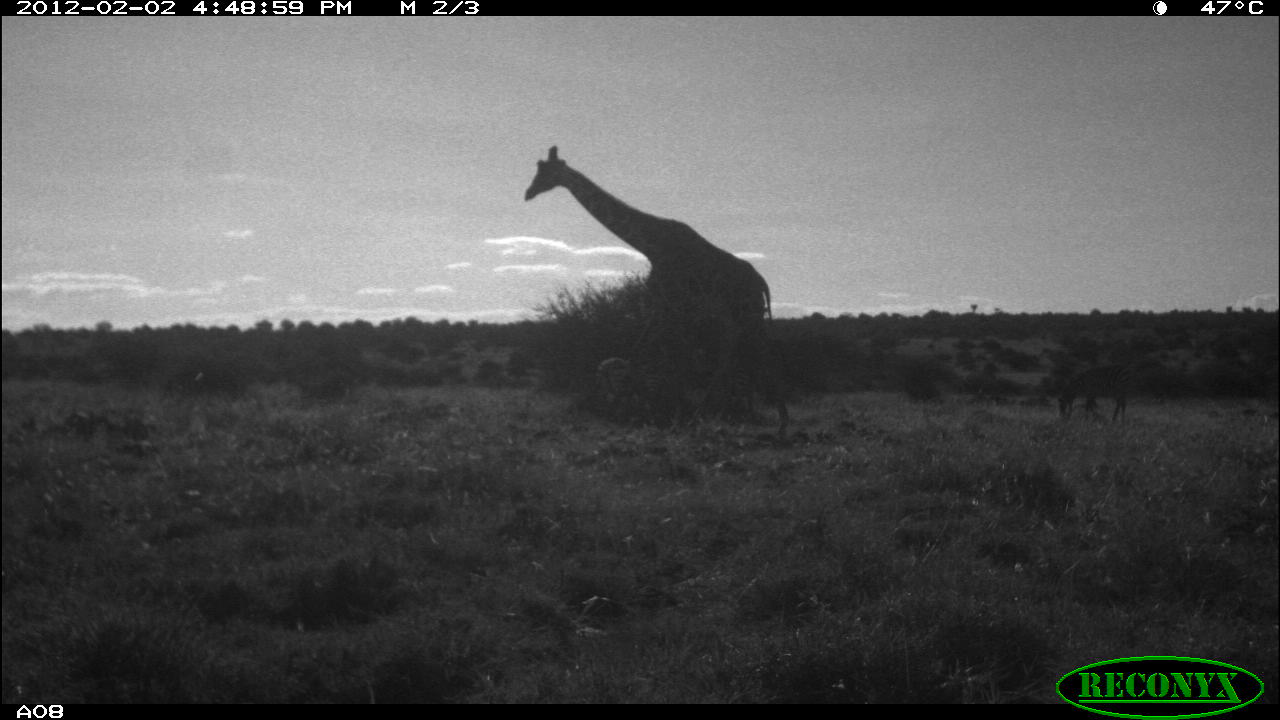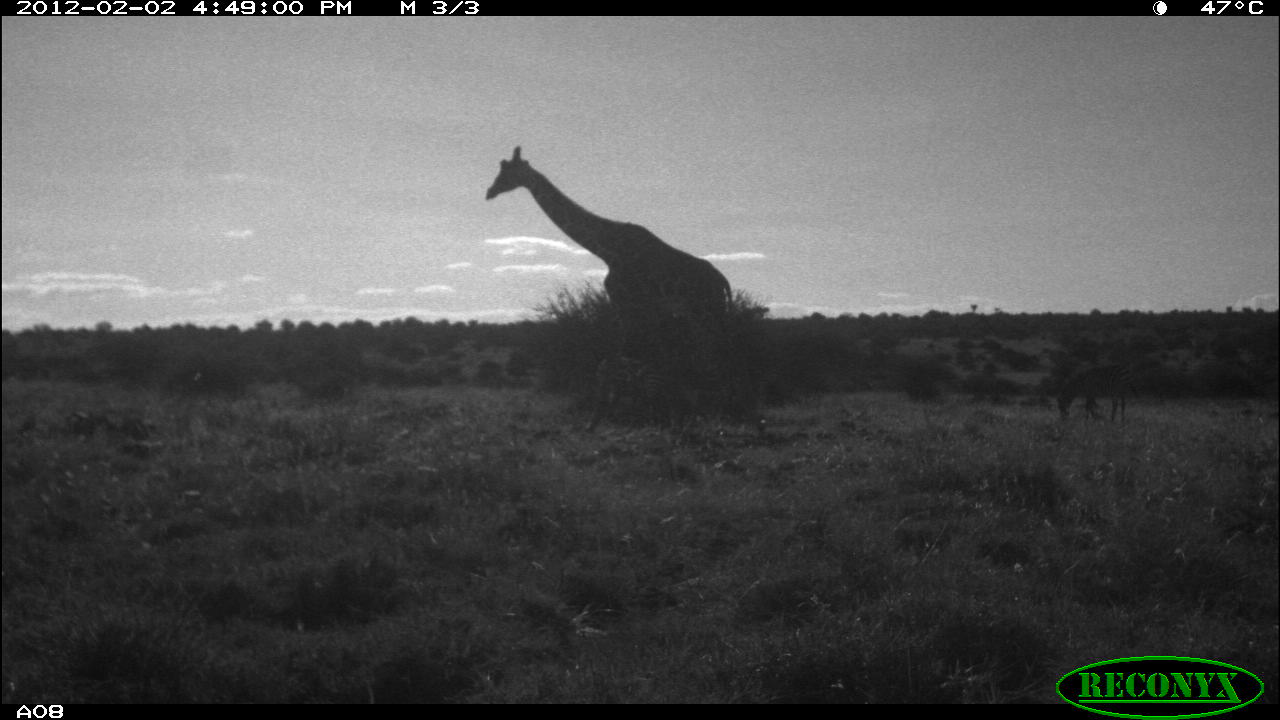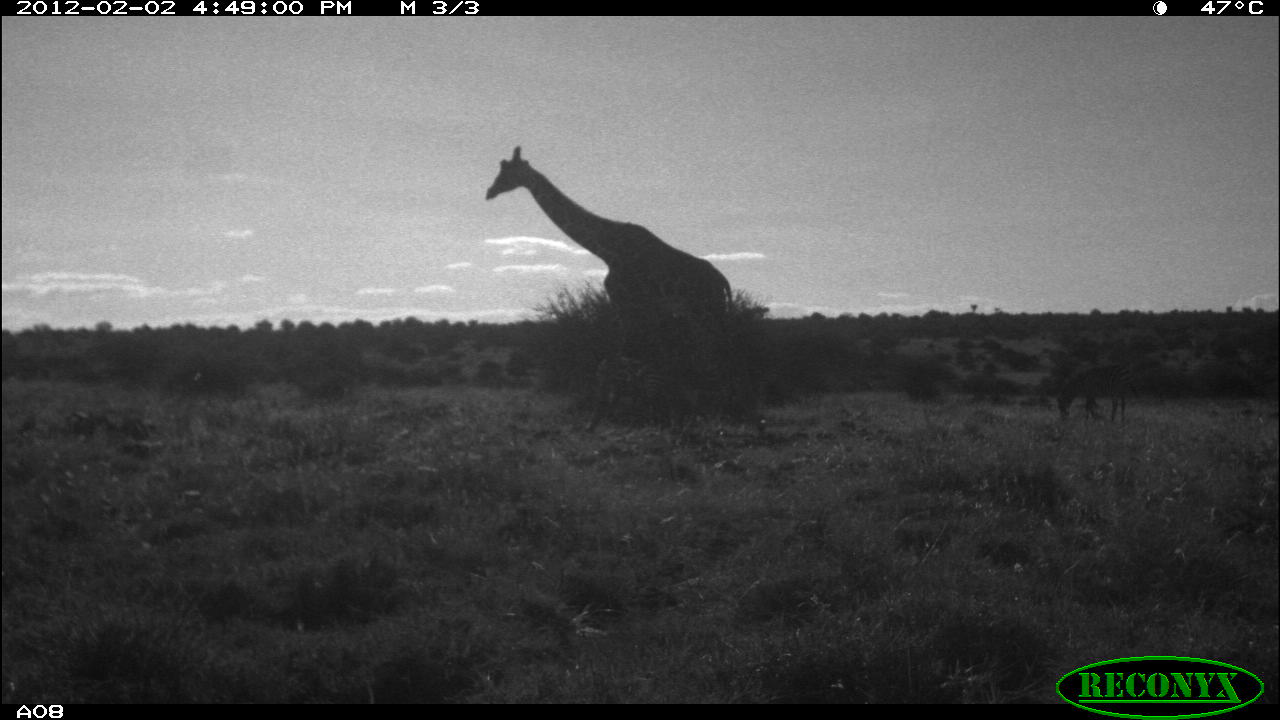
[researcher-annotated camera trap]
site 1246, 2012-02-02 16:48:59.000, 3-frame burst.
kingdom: Animalia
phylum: Chordata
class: Mammalia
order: Artiodactyla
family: Giraffidae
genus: Giraffa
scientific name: Giraffa camelopardalis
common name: giraffe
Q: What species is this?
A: Giraffa camelopardalis (giraffe).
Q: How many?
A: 1.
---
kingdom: Animalia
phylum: Chordata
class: Mammalia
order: Perissodactyla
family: Equidae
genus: Equus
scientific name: Equus quagga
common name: plains zebra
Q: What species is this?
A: Equus quagga (plains zebra).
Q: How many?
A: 2.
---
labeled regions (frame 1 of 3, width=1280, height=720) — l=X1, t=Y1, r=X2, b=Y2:
giraffa camelopardalis: l=523, t=144, r=791, b=437; l=1055, t=364, r=1129, b=423; l=595, t=356, r=663, b=418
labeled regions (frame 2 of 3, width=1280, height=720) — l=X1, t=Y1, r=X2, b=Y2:
equus quagga: l=484, t=142, r=772, b=437; l=1055, t=363, r=1141, b=421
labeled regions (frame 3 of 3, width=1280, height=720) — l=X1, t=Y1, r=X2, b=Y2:
giraffa camelopardalis: l=481, t=143, r=766, b=434; l=1053, t=362, r=1142, b=424